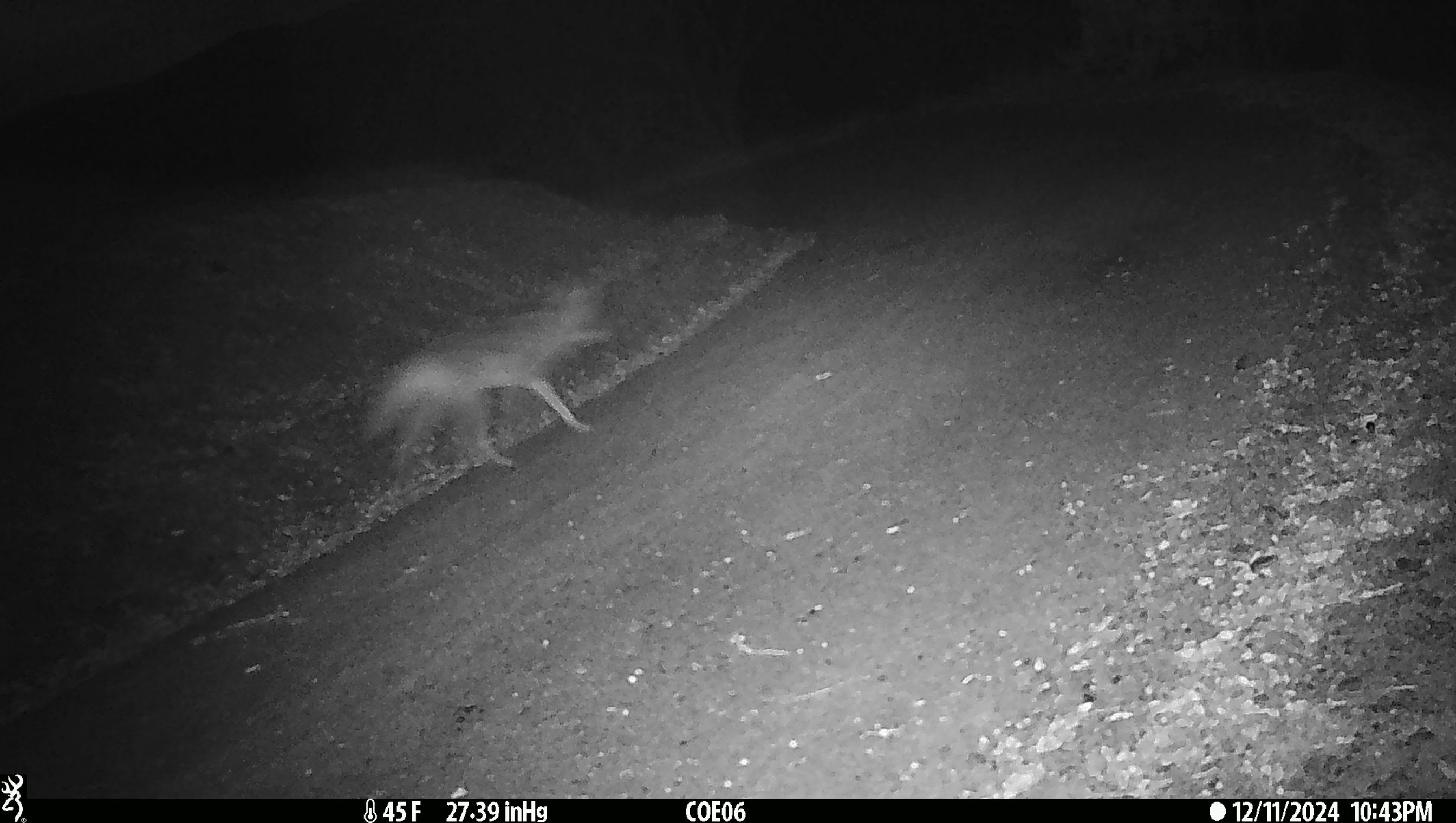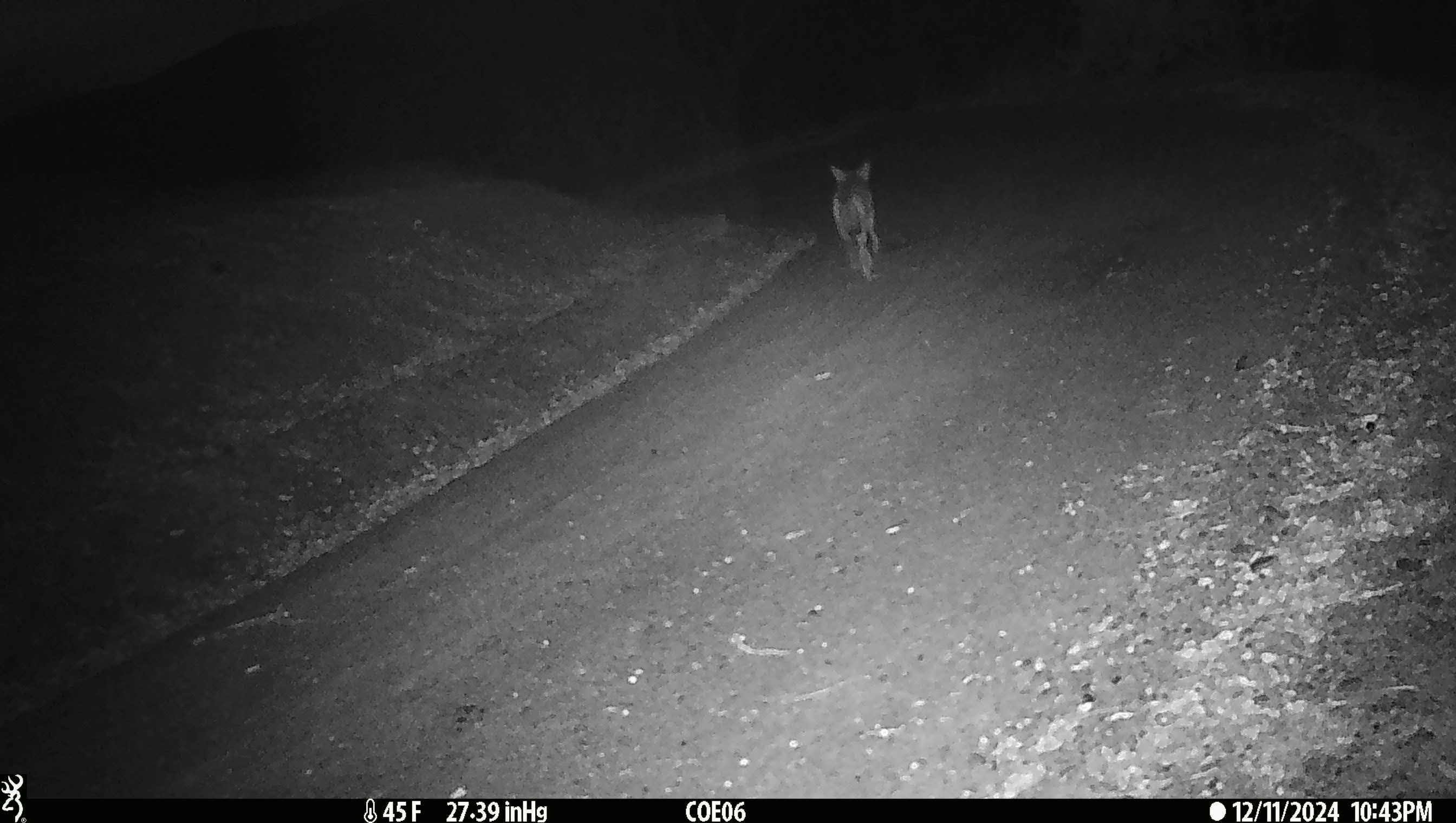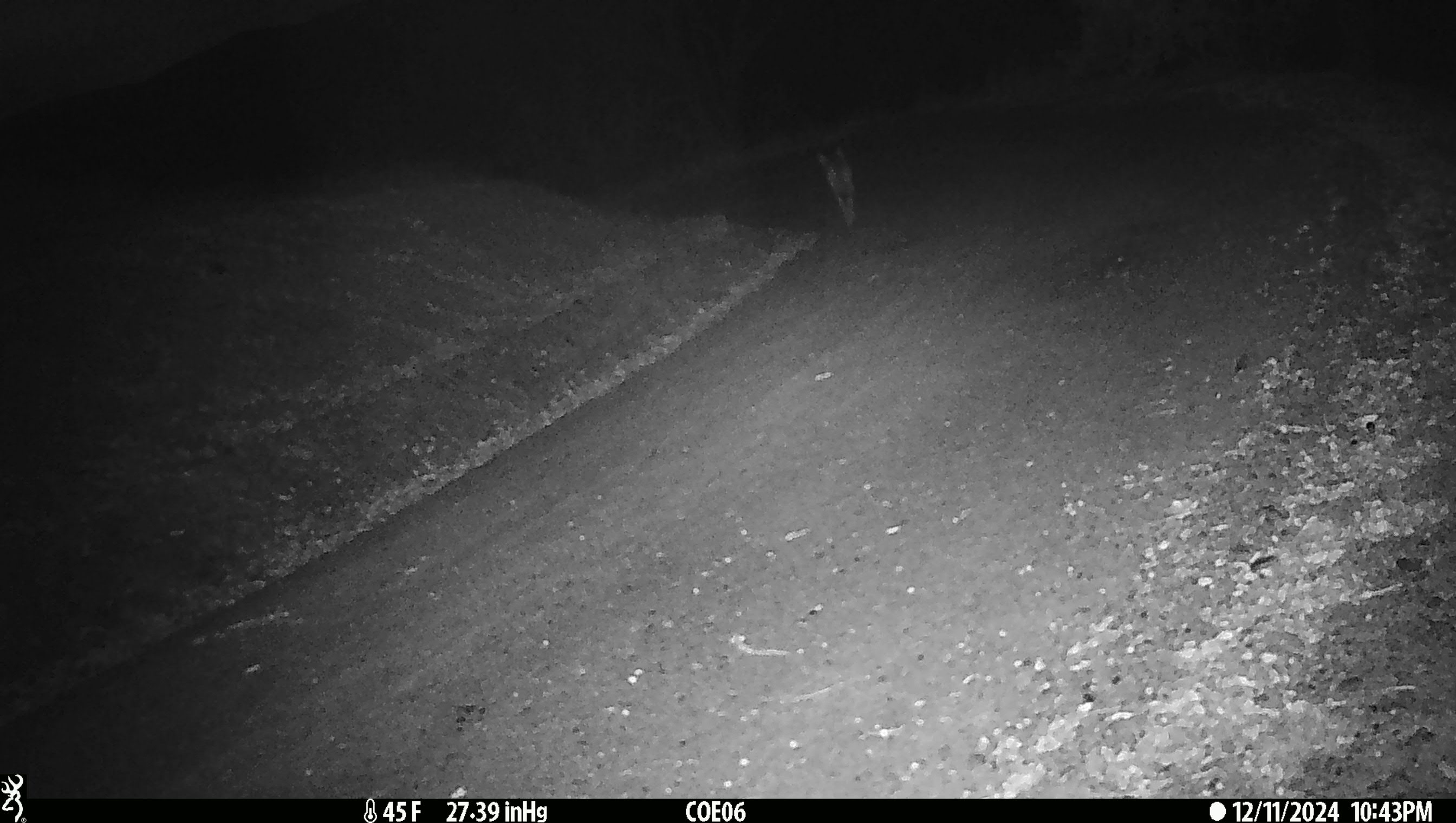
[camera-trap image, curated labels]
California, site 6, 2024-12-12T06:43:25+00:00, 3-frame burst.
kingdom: Animalia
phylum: Chordata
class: Mammalia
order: Carnivora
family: Canidae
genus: Canis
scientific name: Canis latrans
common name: coyote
Coyote (Canis latrans).